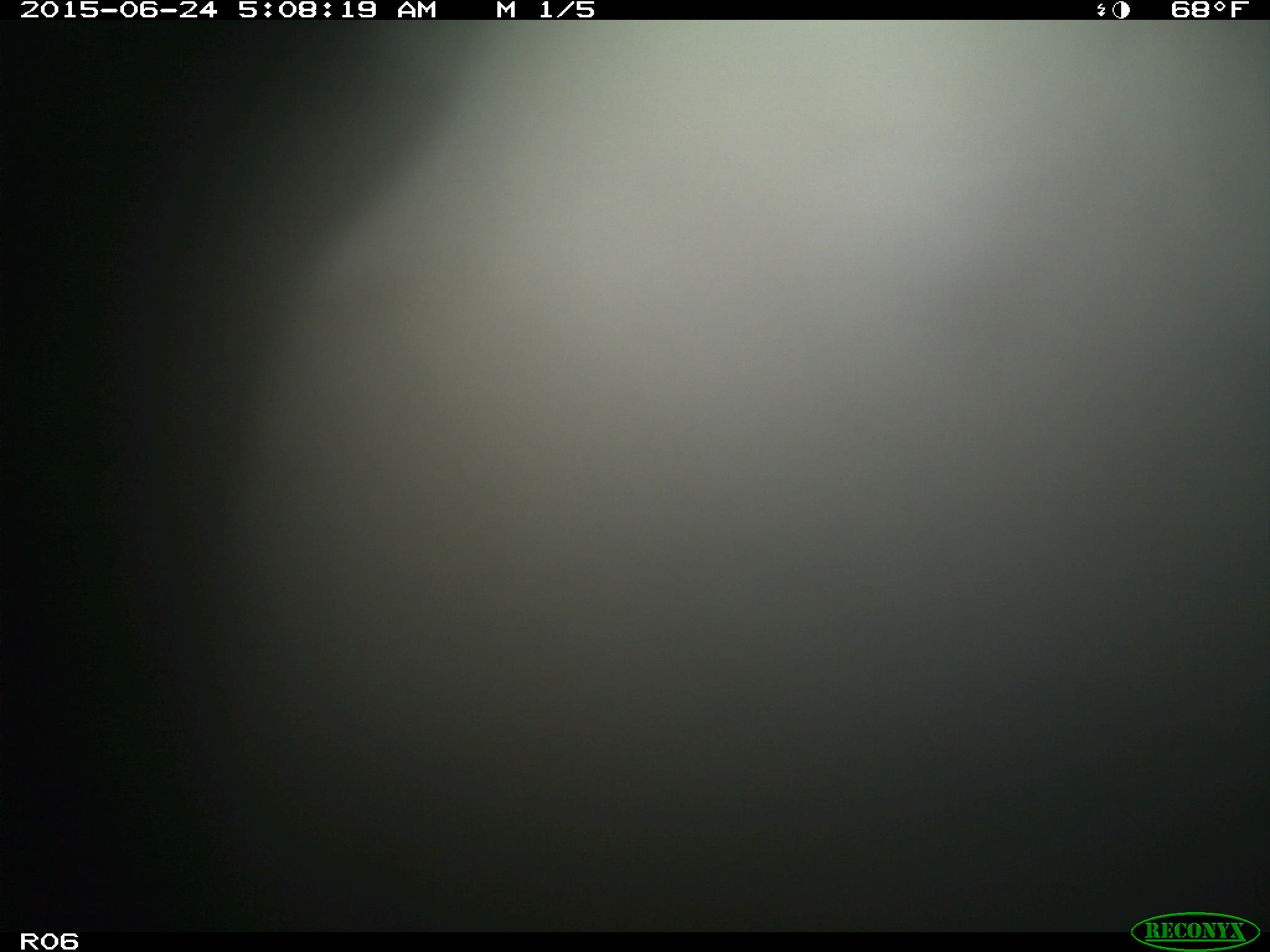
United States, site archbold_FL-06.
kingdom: Animalia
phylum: Chordata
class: Mammalia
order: Artiodactyla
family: Bovidae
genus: Bos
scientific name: Bos taurus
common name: domestic cow